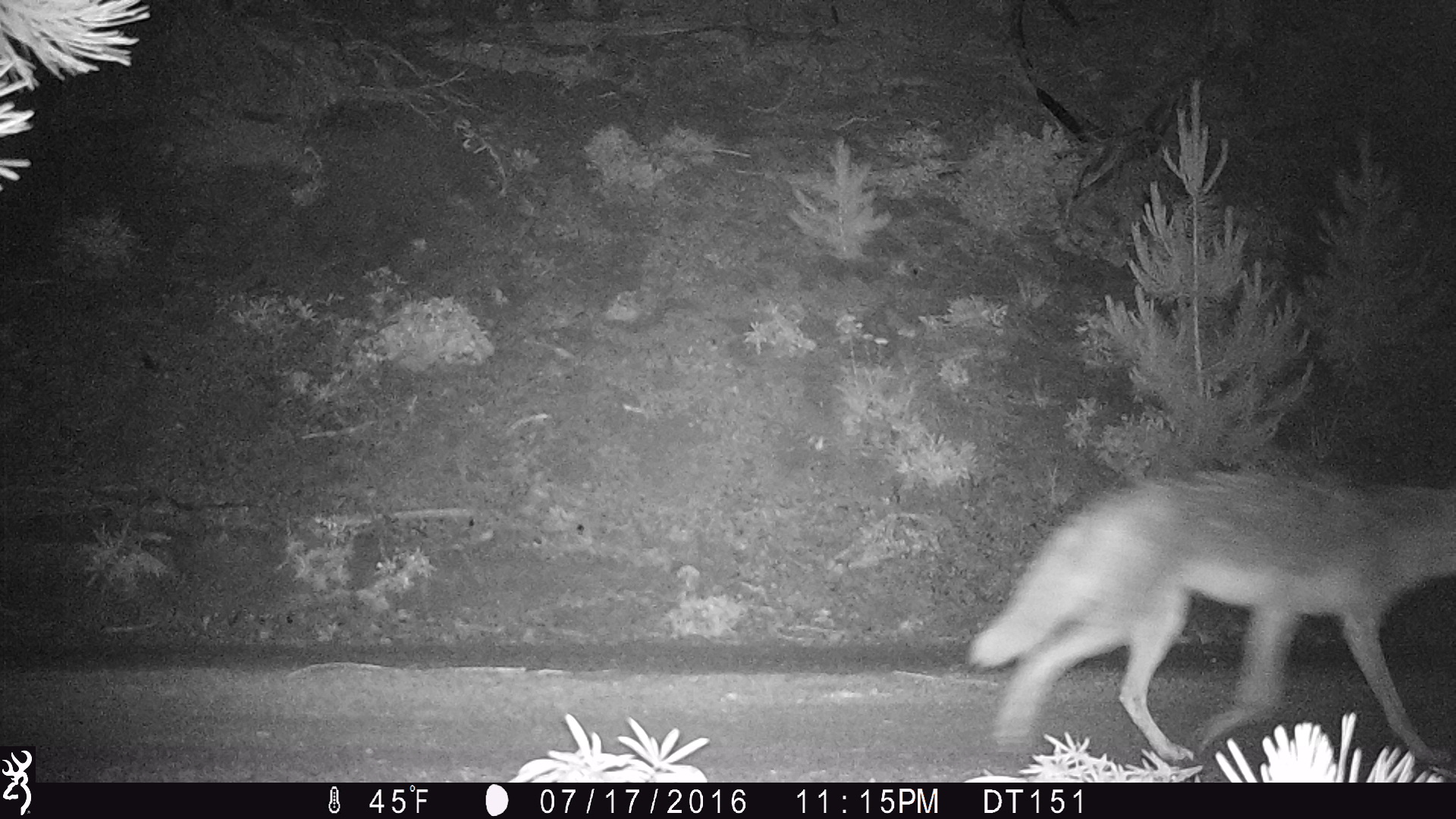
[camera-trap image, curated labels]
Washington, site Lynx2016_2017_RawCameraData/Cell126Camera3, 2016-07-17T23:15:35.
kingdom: Animalia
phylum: Chordata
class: Mammalia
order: Carnivora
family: Canidae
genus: Canis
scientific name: Canis latrans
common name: coyote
Canis latrans (coyote). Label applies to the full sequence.